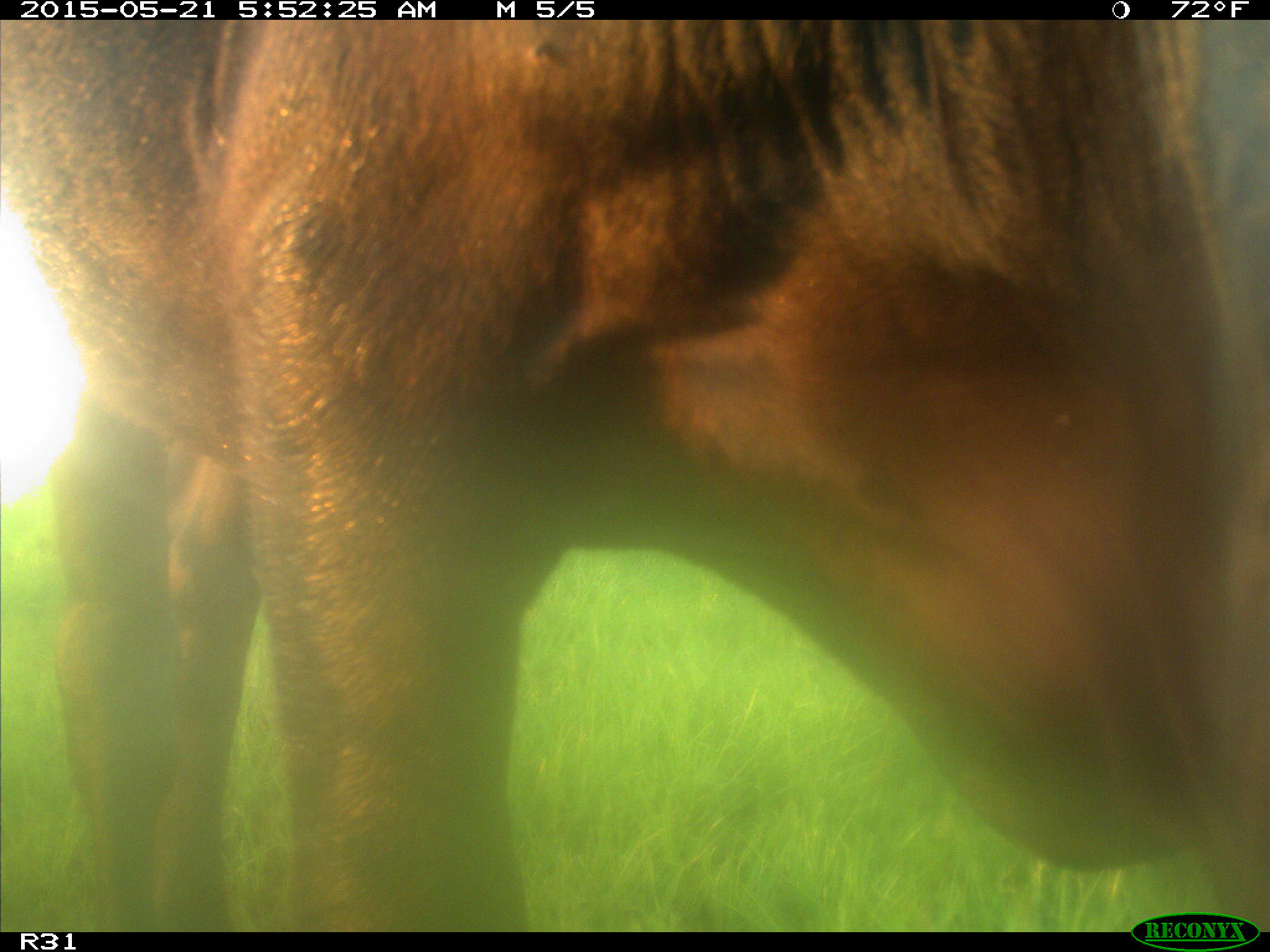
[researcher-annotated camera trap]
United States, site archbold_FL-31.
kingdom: Animalia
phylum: Chordata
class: Mammalia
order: Artiodactyla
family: Bovidae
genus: Bos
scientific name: Bos taurus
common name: domestic cow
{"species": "Bos taurus (domestic cow)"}